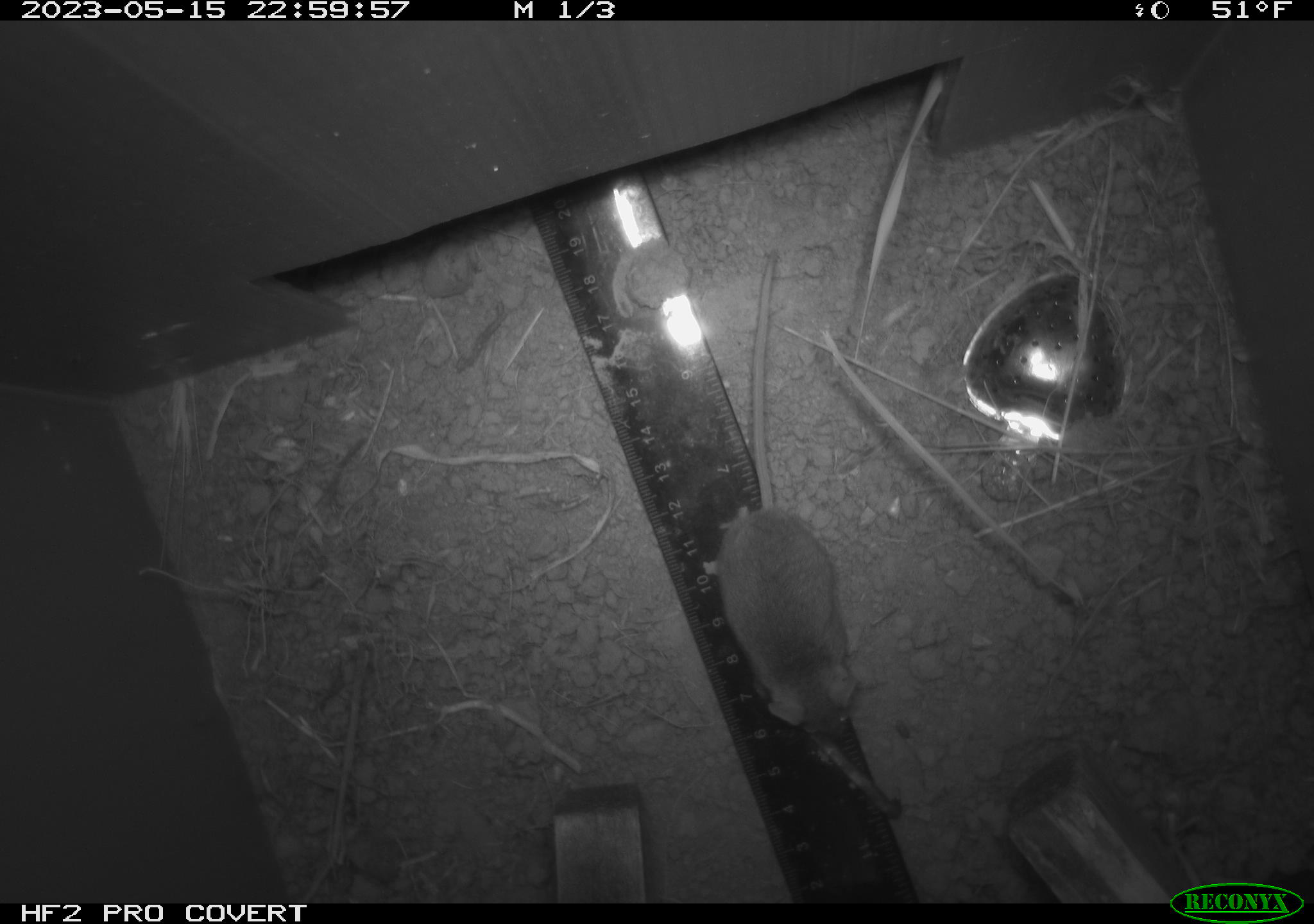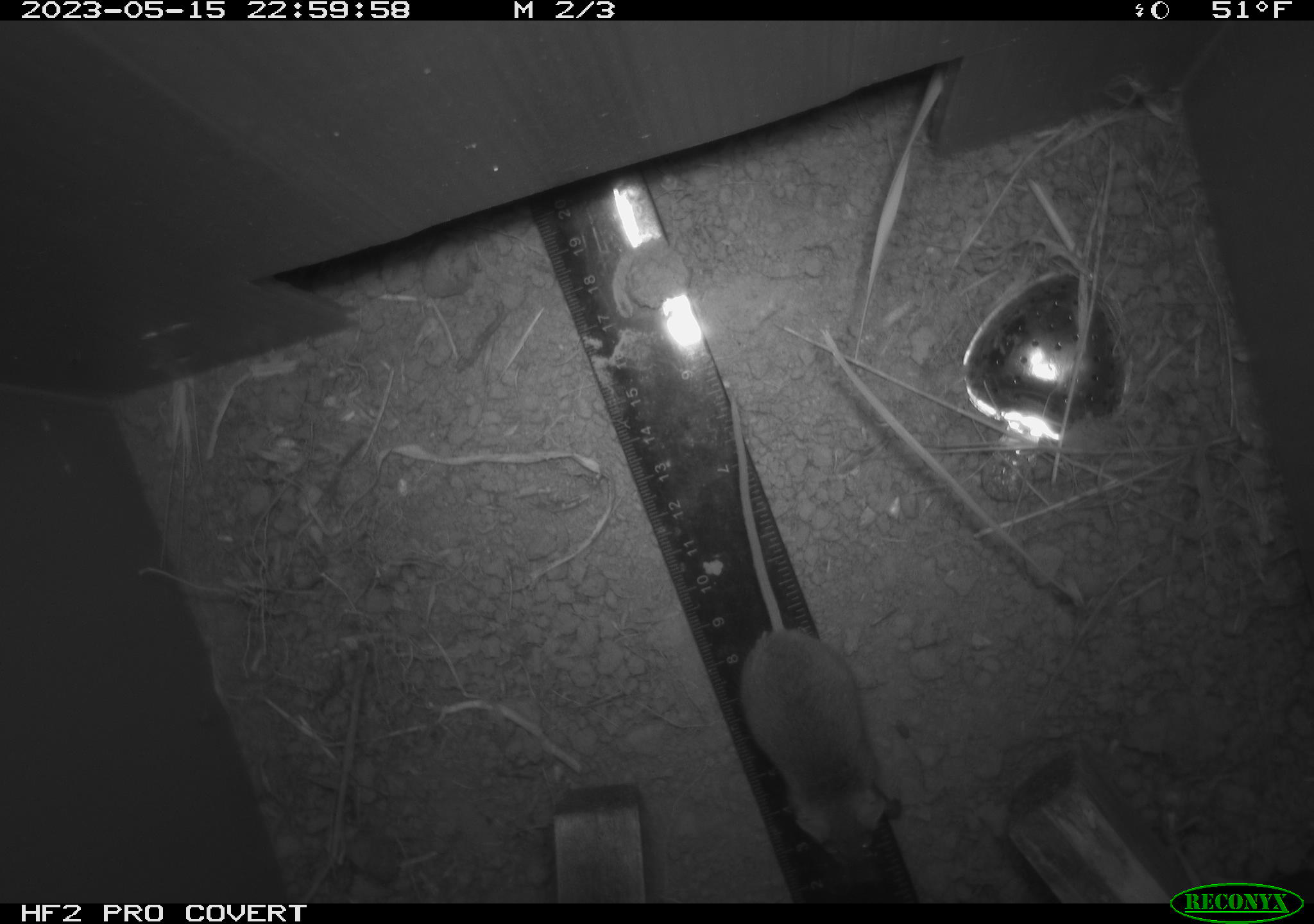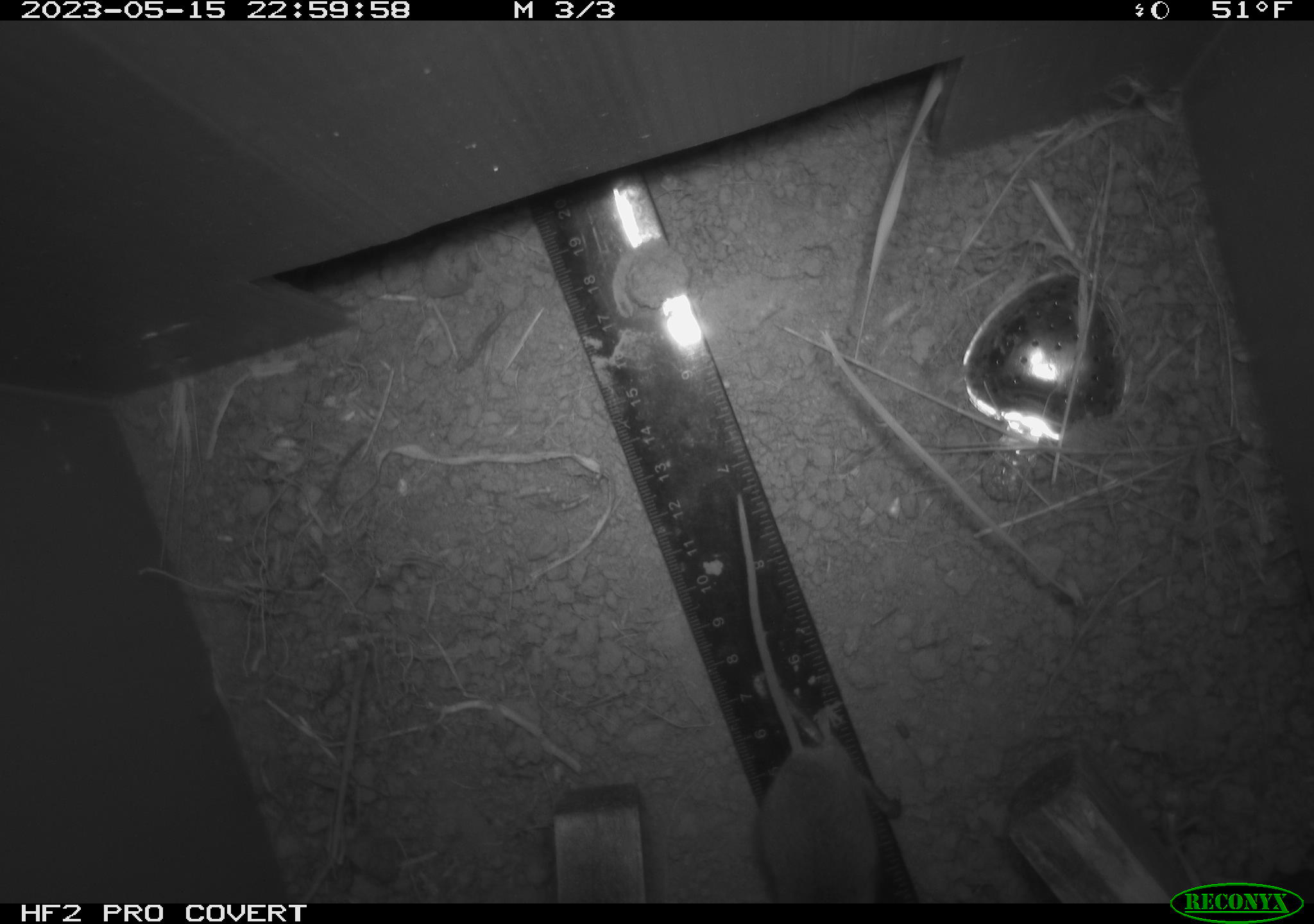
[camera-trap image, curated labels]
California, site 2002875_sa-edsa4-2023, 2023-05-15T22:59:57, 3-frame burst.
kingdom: Animalia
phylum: Chordata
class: Mammalia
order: Rodentia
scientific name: Rodentia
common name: mouse species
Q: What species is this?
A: Mouse species (Rodentia).